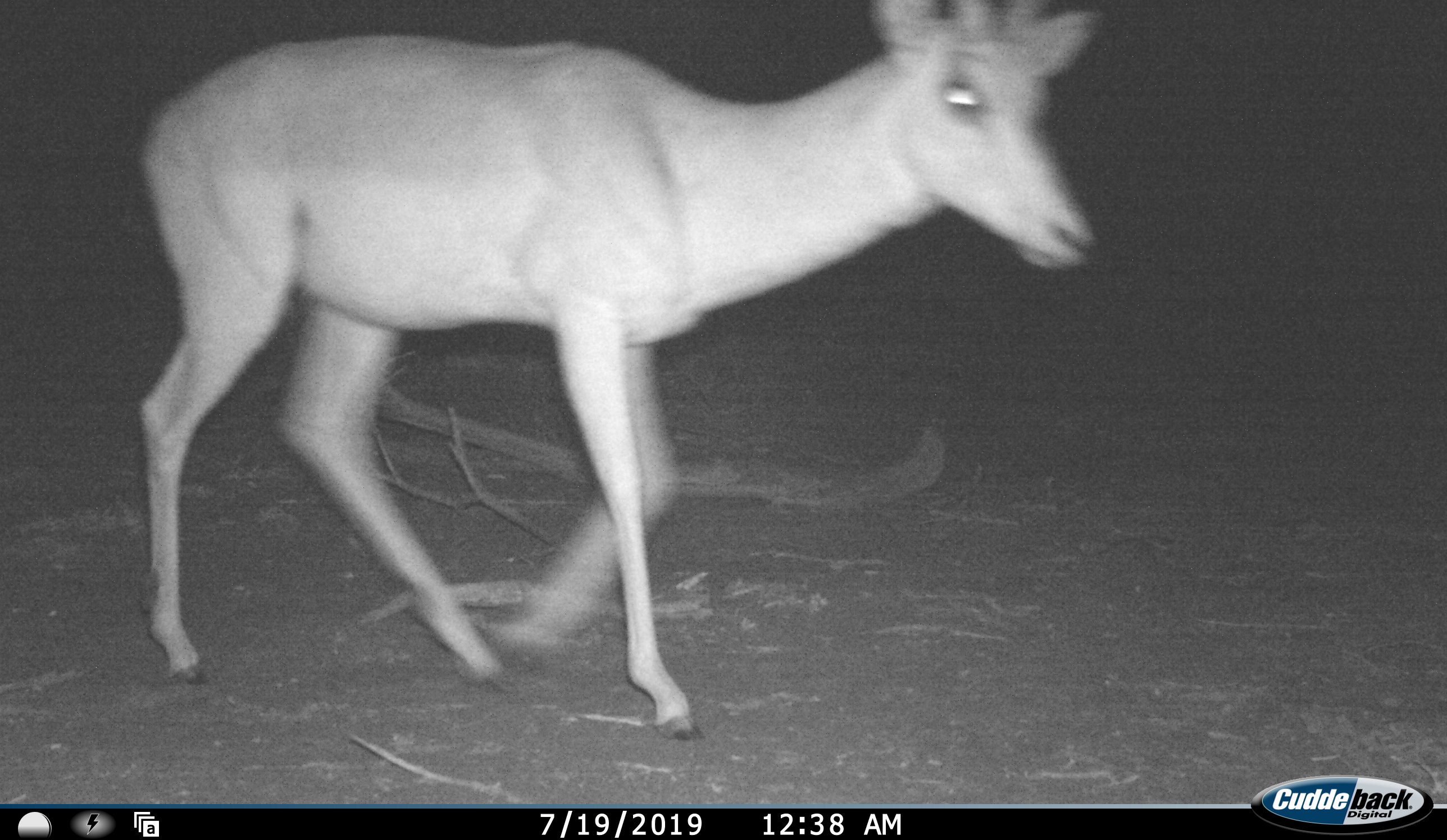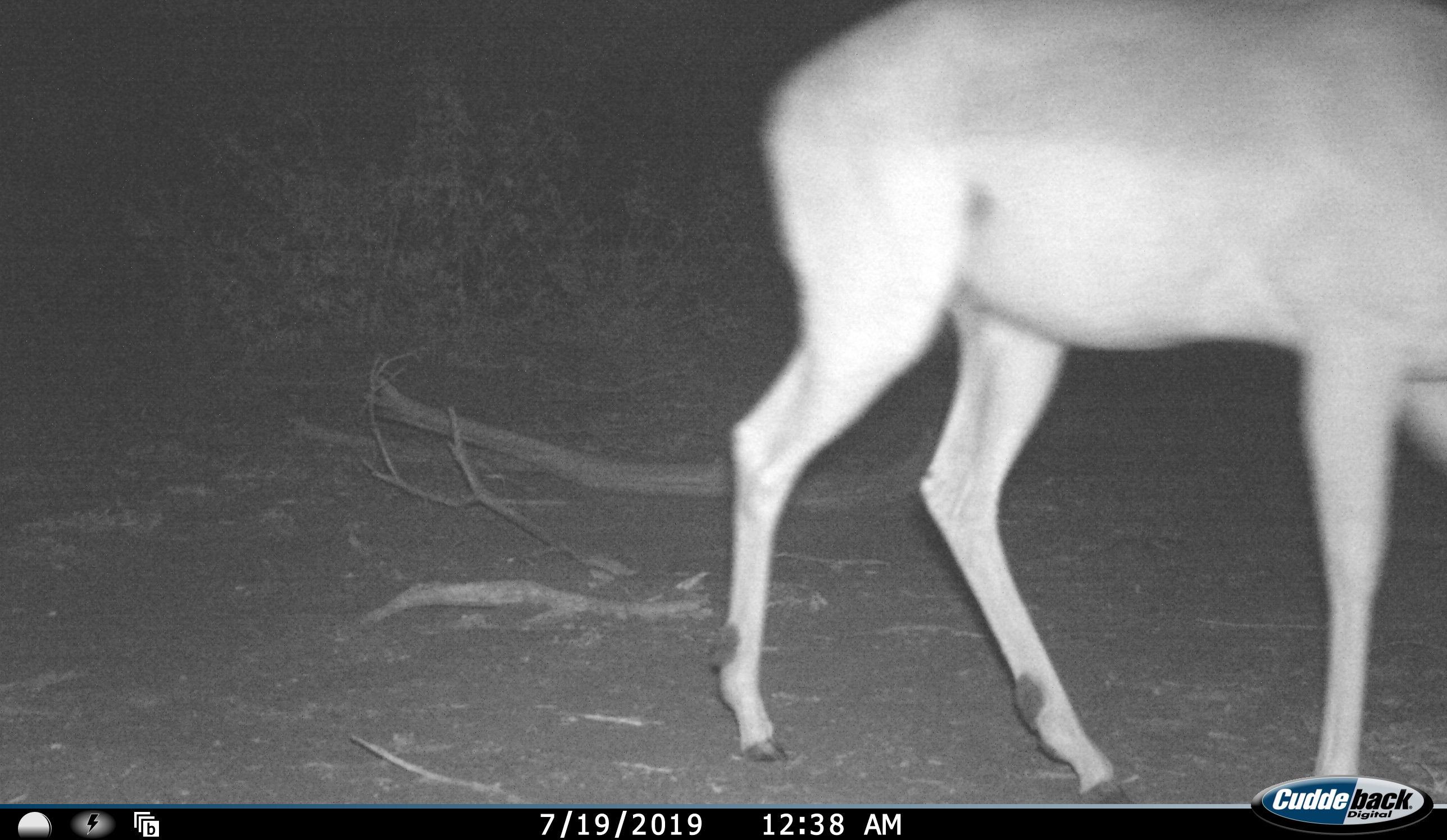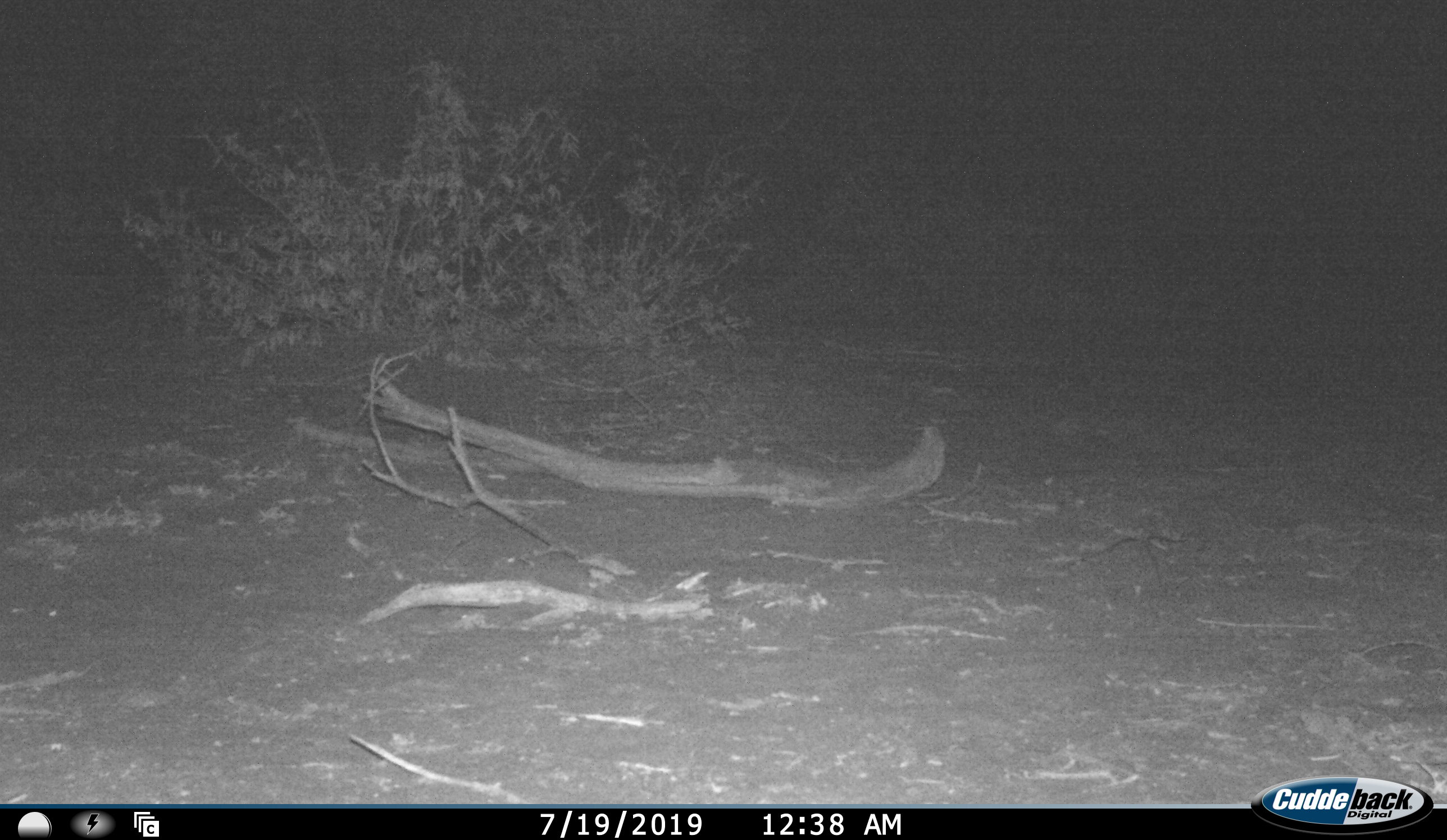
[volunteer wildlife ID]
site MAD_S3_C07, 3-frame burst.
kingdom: Animalia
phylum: Chordata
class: Mammalia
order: Artiodactyla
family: Bovidae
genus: Aepyceros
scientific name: Aepyceros melampus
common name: impala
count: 1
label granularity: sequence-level